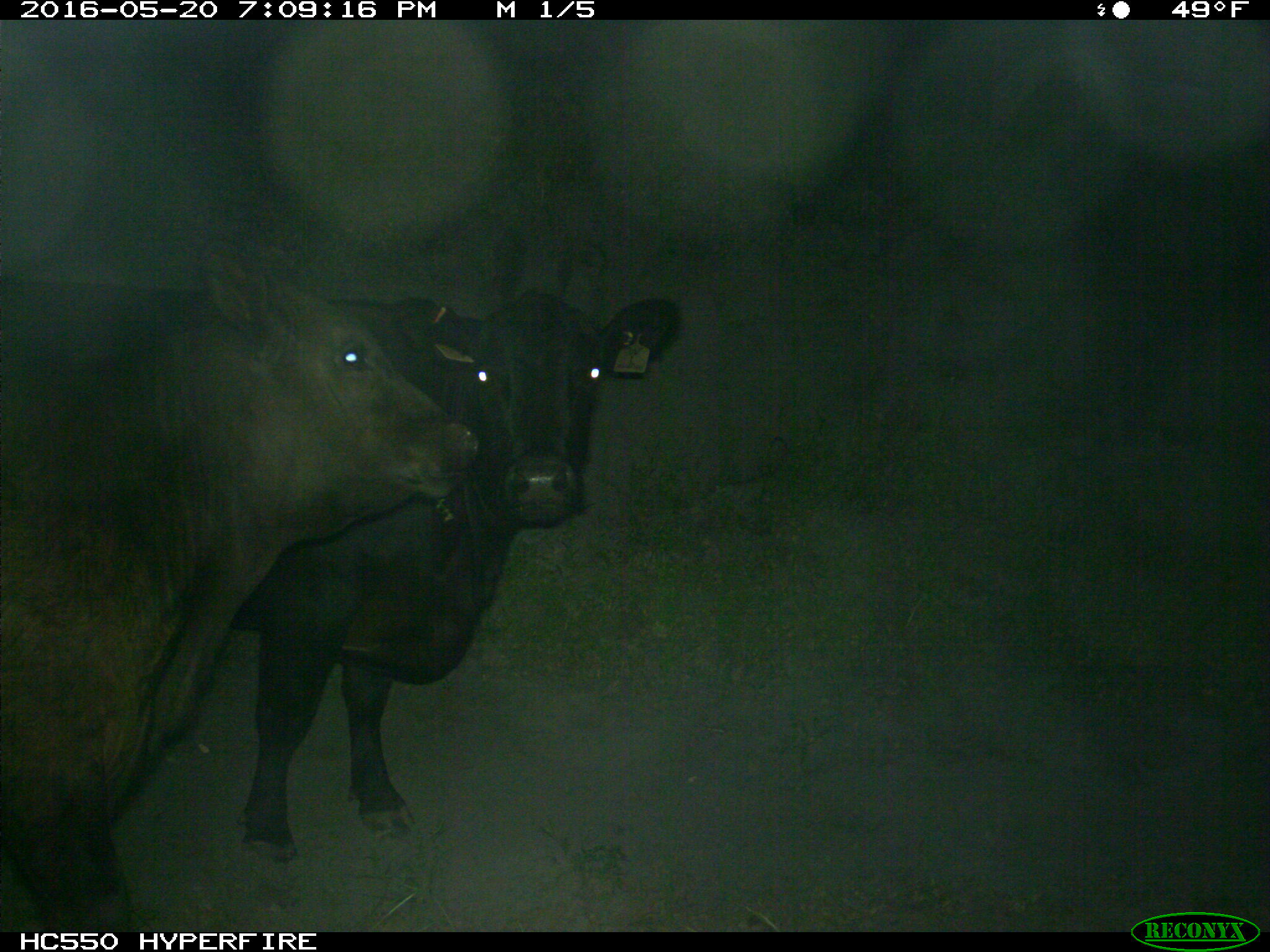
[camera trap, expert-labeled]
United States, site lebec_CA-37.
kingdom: Animalia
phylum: Chordata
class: Mammalia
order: Artiodactyla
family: Bovidae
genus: Bos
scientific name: Bos taurus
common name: domestic cow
Bos taurus (domestic cow).